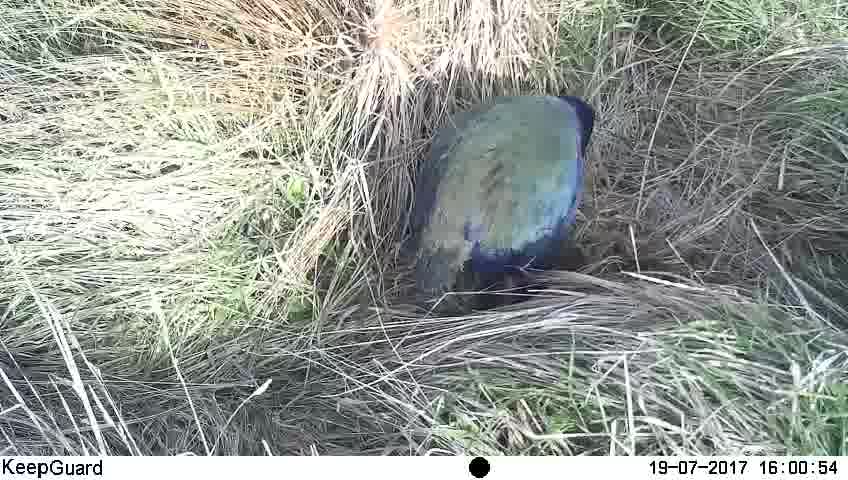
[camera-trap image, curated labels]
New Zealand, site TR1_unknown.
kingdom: Animalia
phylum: Chordata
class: Aves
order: Gruiformes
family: Rallidae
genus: Porphyrio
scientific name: Porphyrio mantelli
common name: takahe